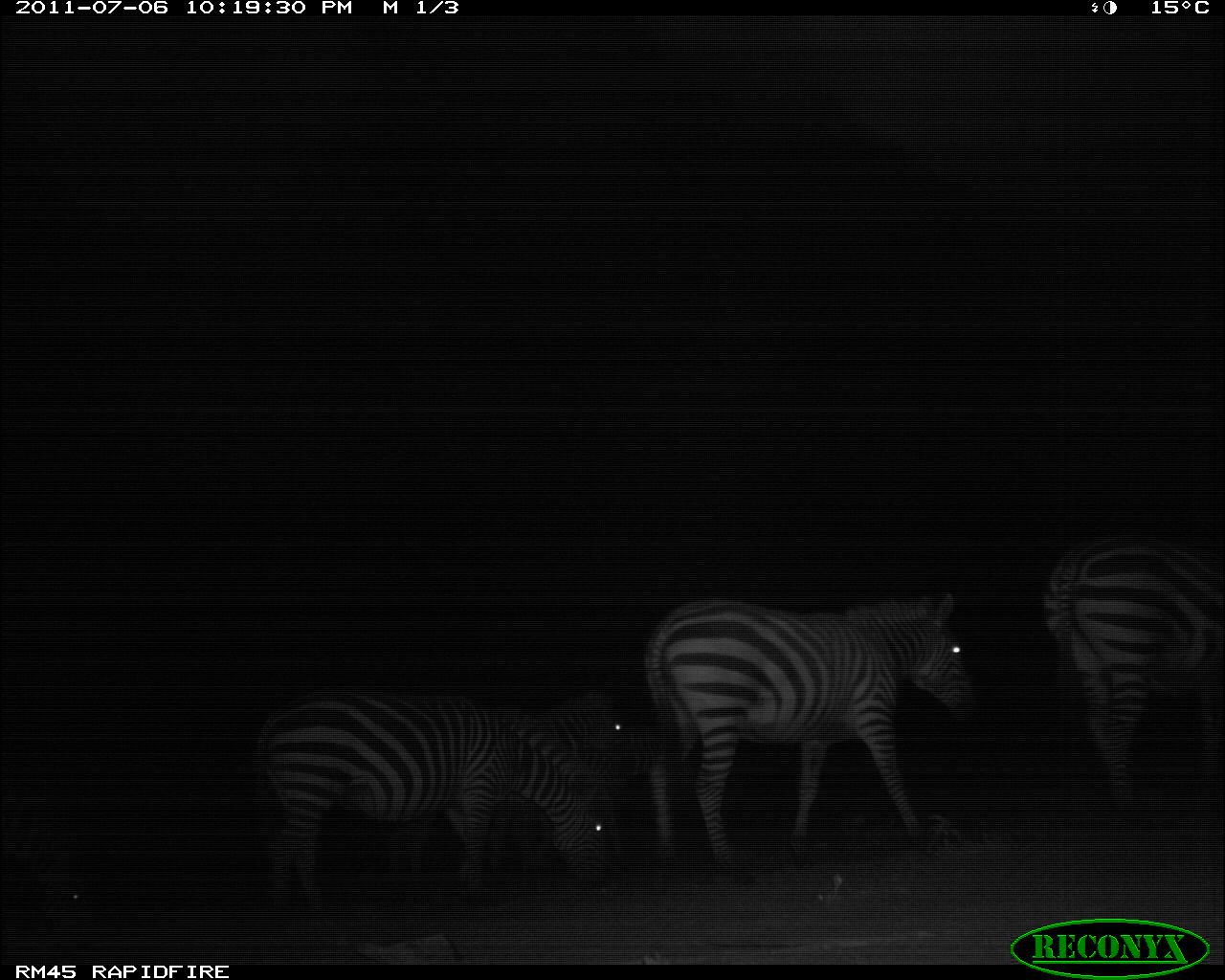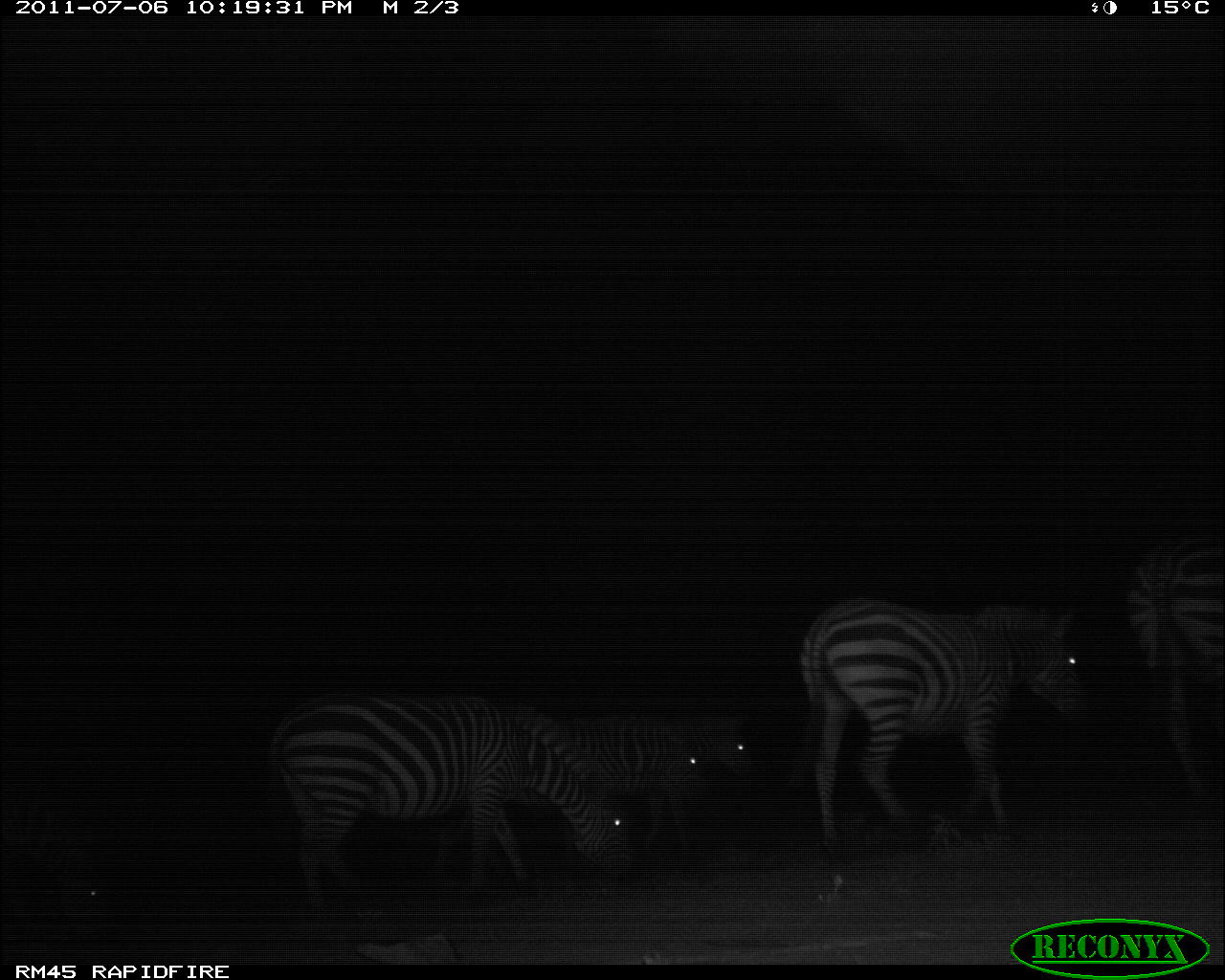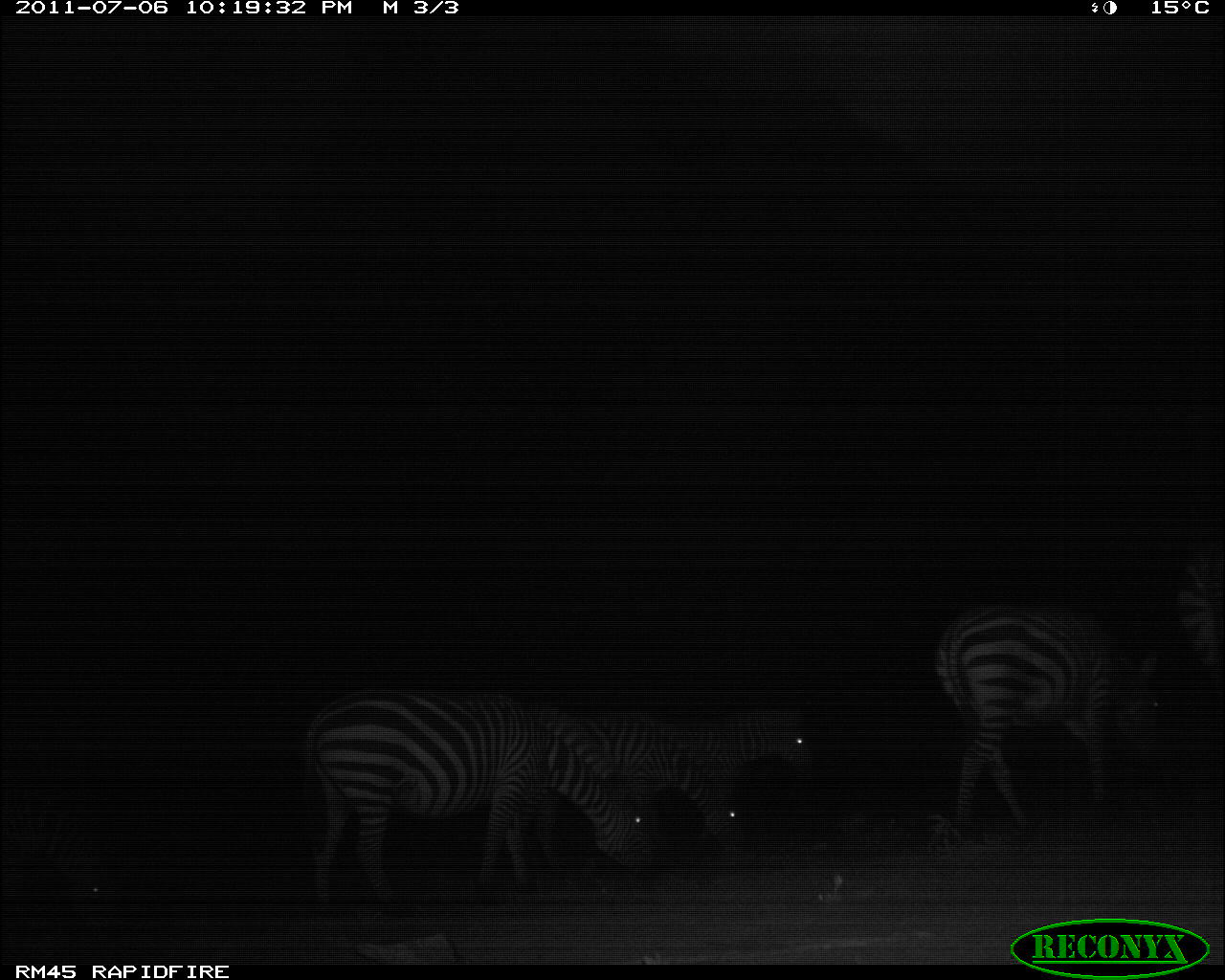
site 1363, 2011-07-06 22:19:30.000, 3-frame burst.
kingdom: Animalia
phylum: Chordata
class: Mammalia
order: Perissodactyla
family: Equidae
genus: Equus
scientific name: Equus quagga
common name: plains zebra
Equus quagga (plains zebra), count 5.